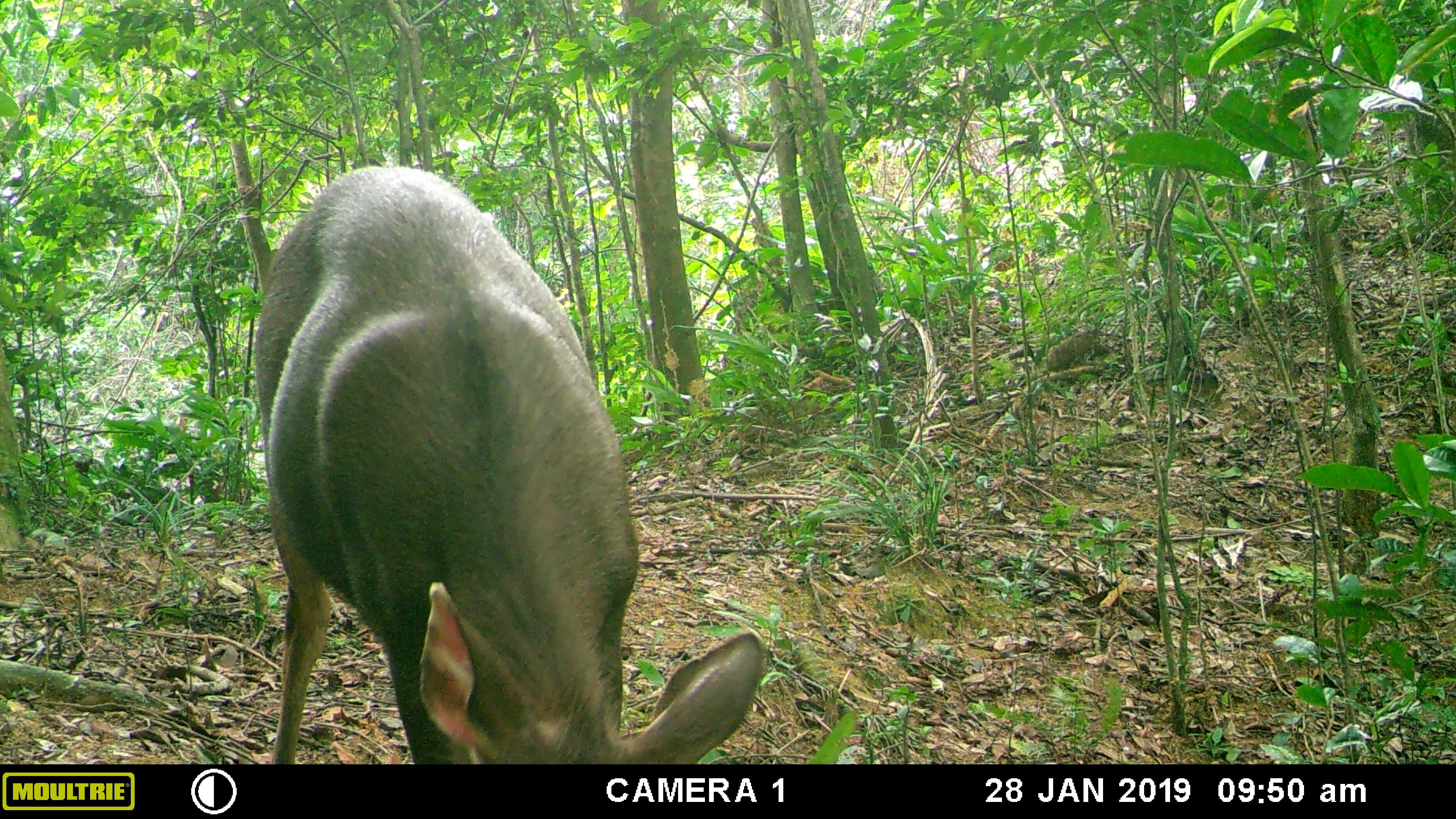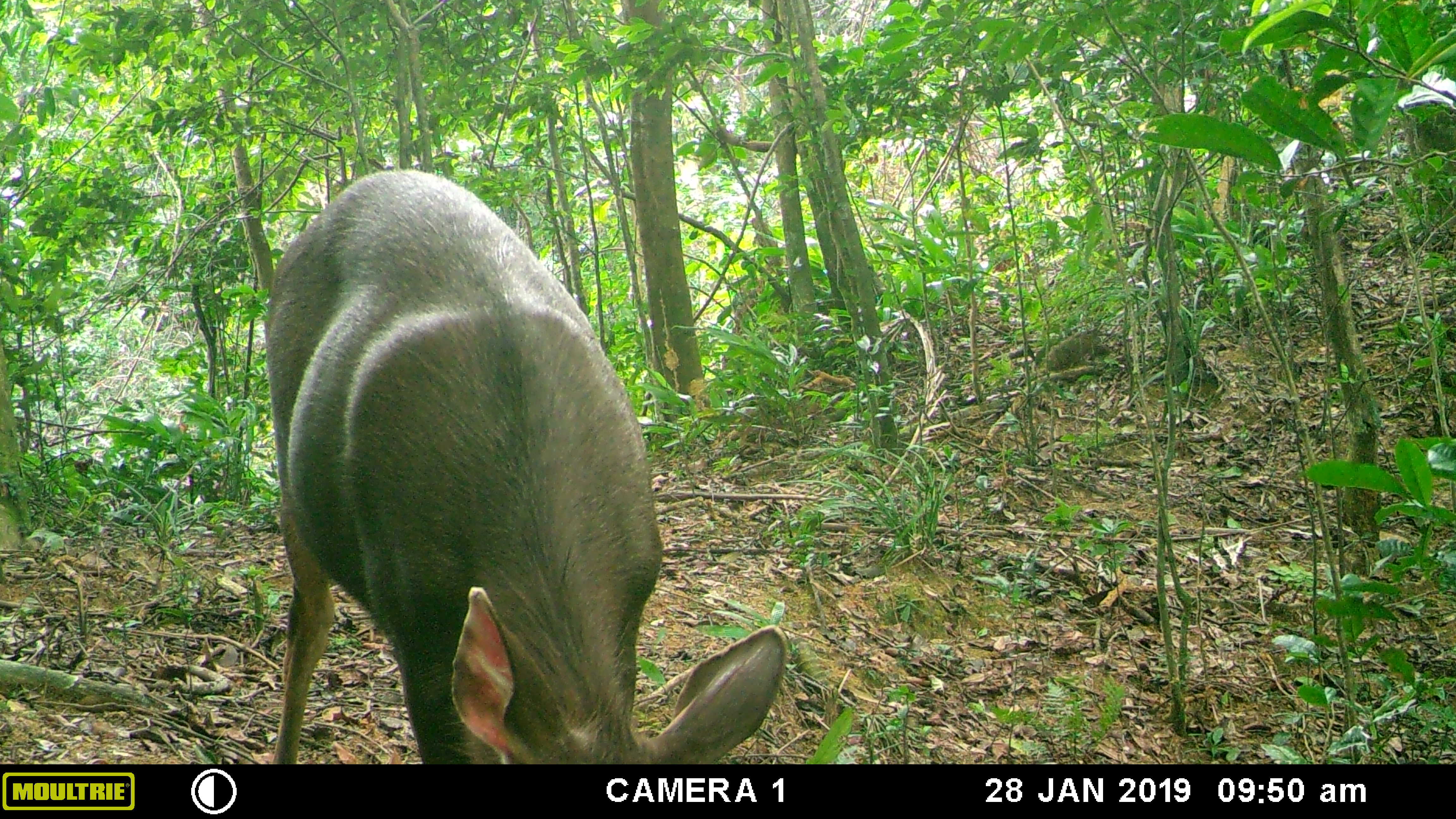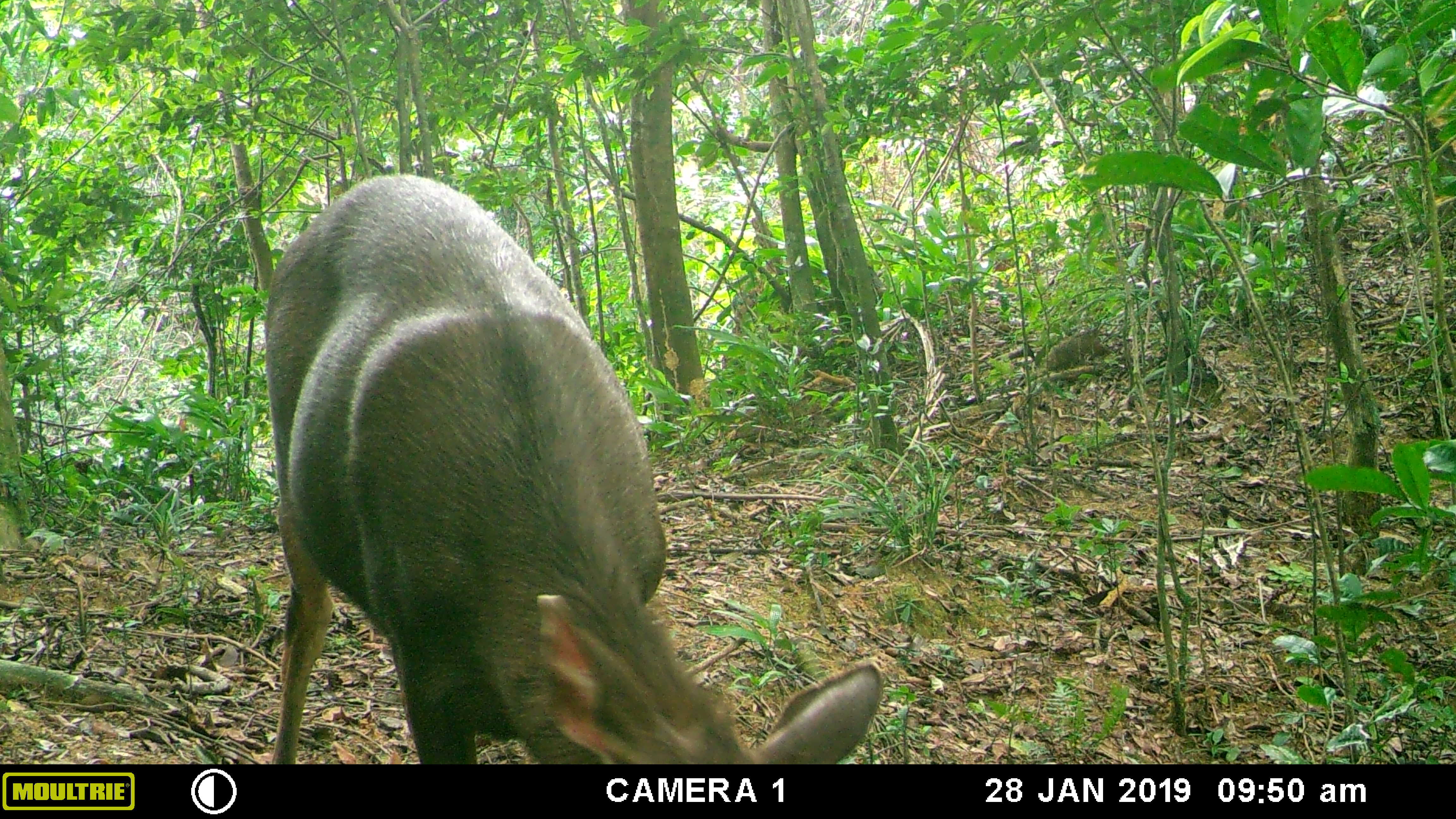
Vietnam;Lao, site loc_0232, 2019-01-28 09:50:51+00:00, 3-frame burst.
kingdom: Animalia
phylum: Chordata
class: Mammalia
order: Artiodactyla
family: Cervidae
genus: Rusa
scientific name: Rusa unicolor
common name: sambar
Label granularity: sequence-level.